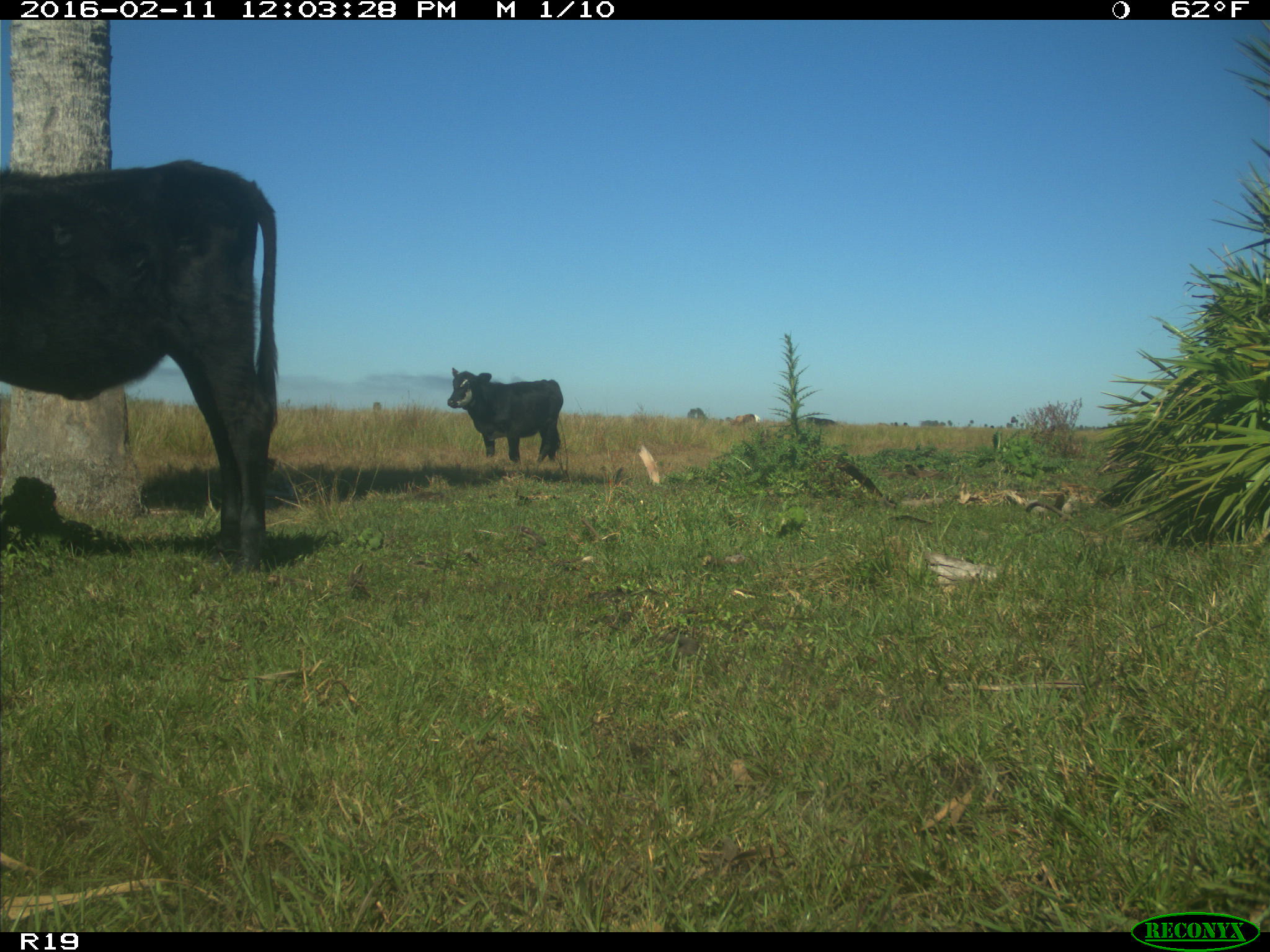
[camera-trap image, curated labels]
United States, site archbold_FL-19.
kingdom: Animalia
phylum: Chordata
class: Mammalia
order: Artiodactyla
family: Bovidae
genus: Bos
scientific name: Bos taurus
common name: domestic cow